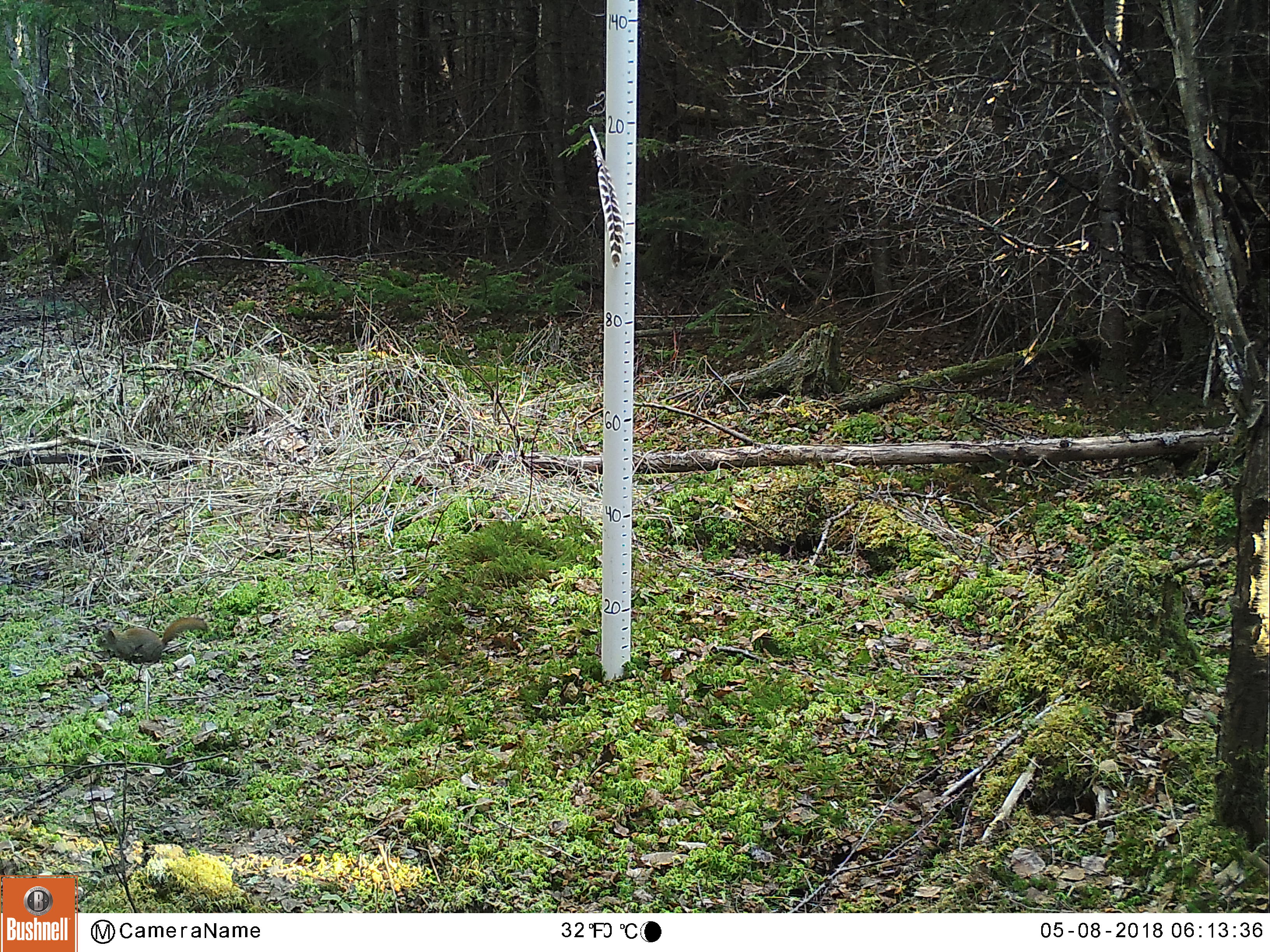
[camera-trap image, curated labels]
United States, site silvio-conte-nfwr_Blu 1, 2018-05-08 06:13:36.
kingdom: Animalia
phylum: Chordata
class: Mammalia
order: Rodentia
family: Sciuridae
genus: Tamiasciurus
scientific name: Tamiasciurus hudsonicus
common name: red squirrel